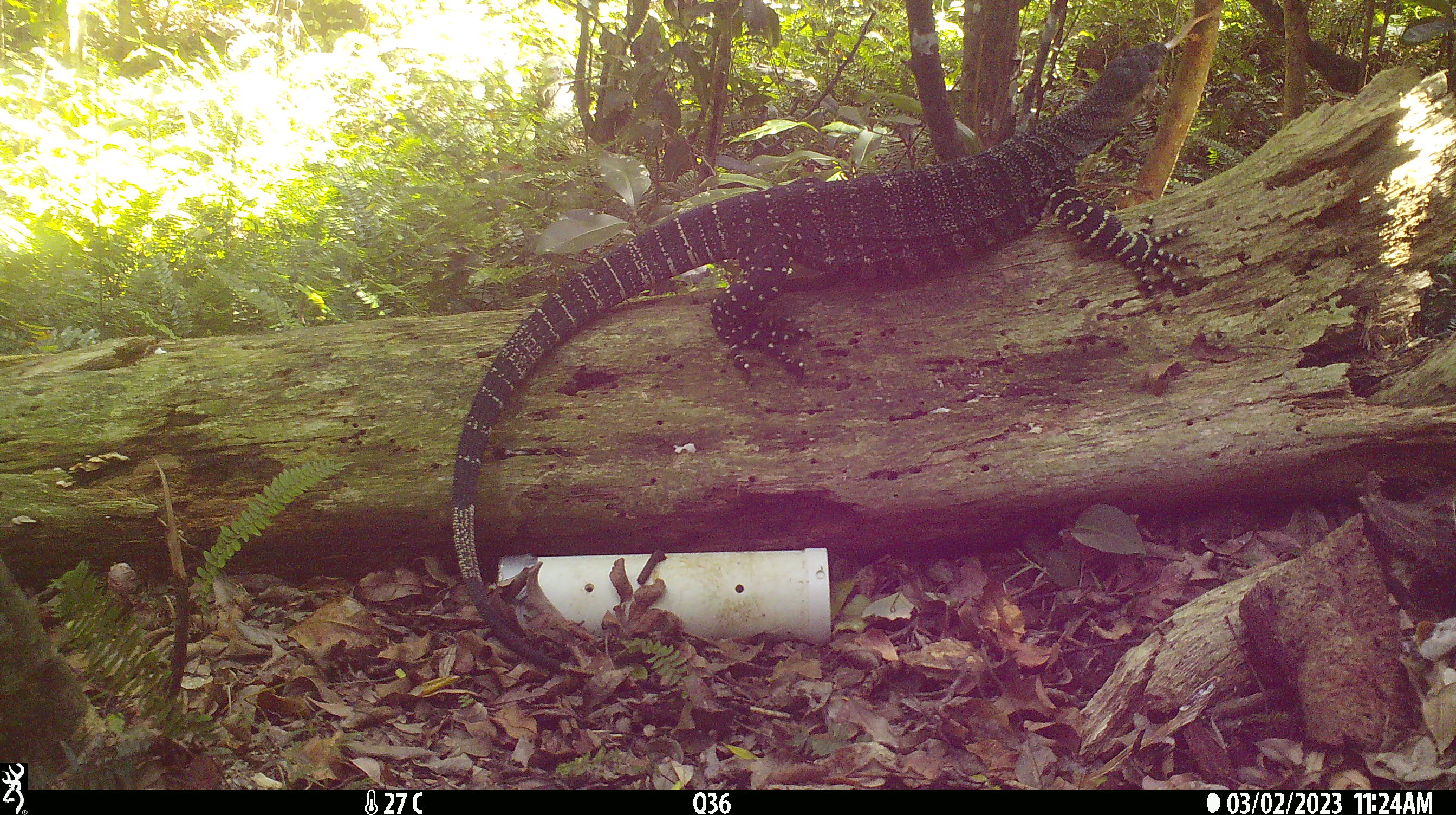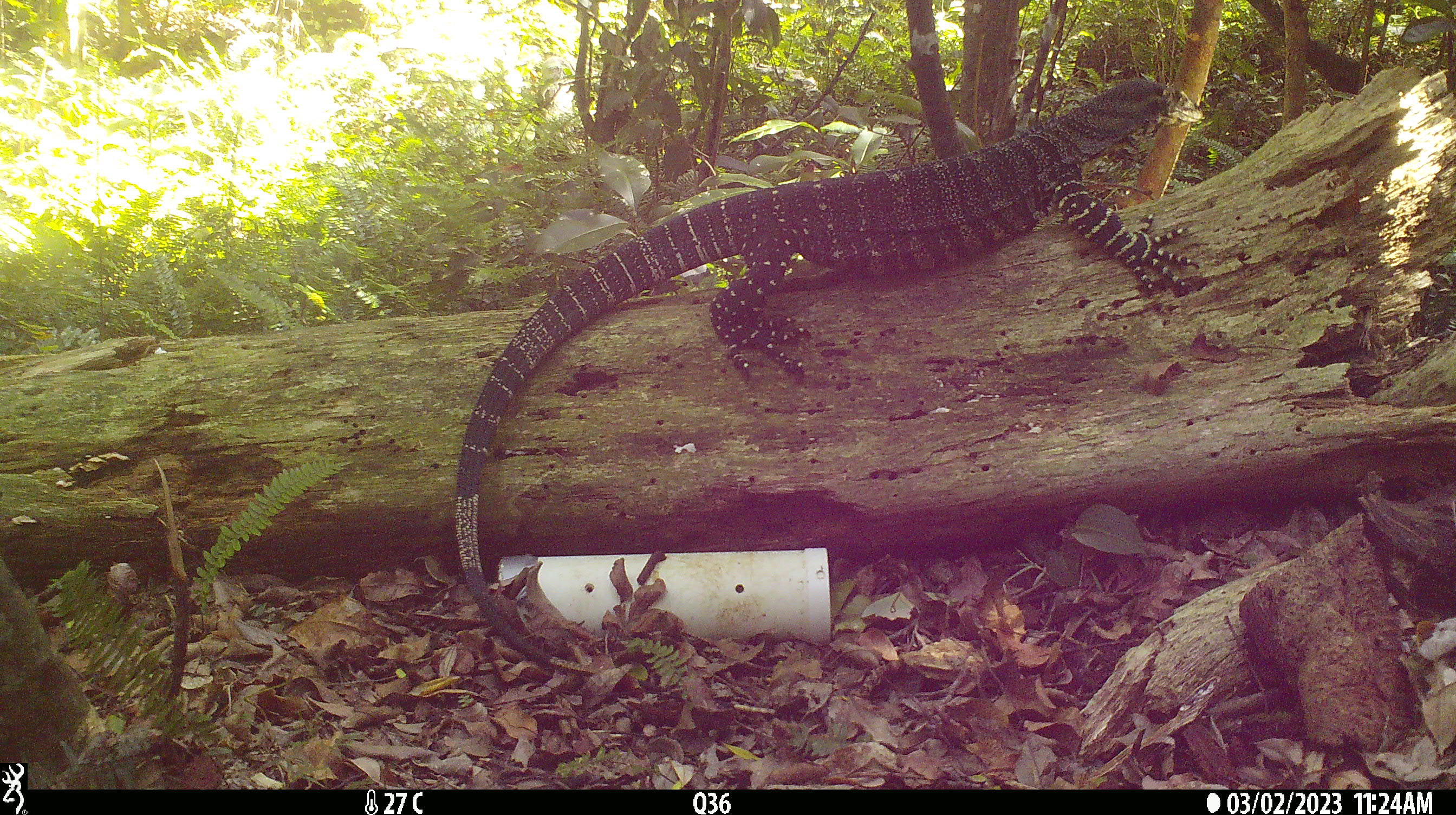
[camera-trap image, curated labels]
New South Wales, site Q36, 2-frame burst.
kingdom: Animalia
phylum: Chordata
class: Reptilia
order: Squamata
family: Varanidae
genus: Varanus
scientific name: Varanus varius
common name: lace monitor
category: goanna